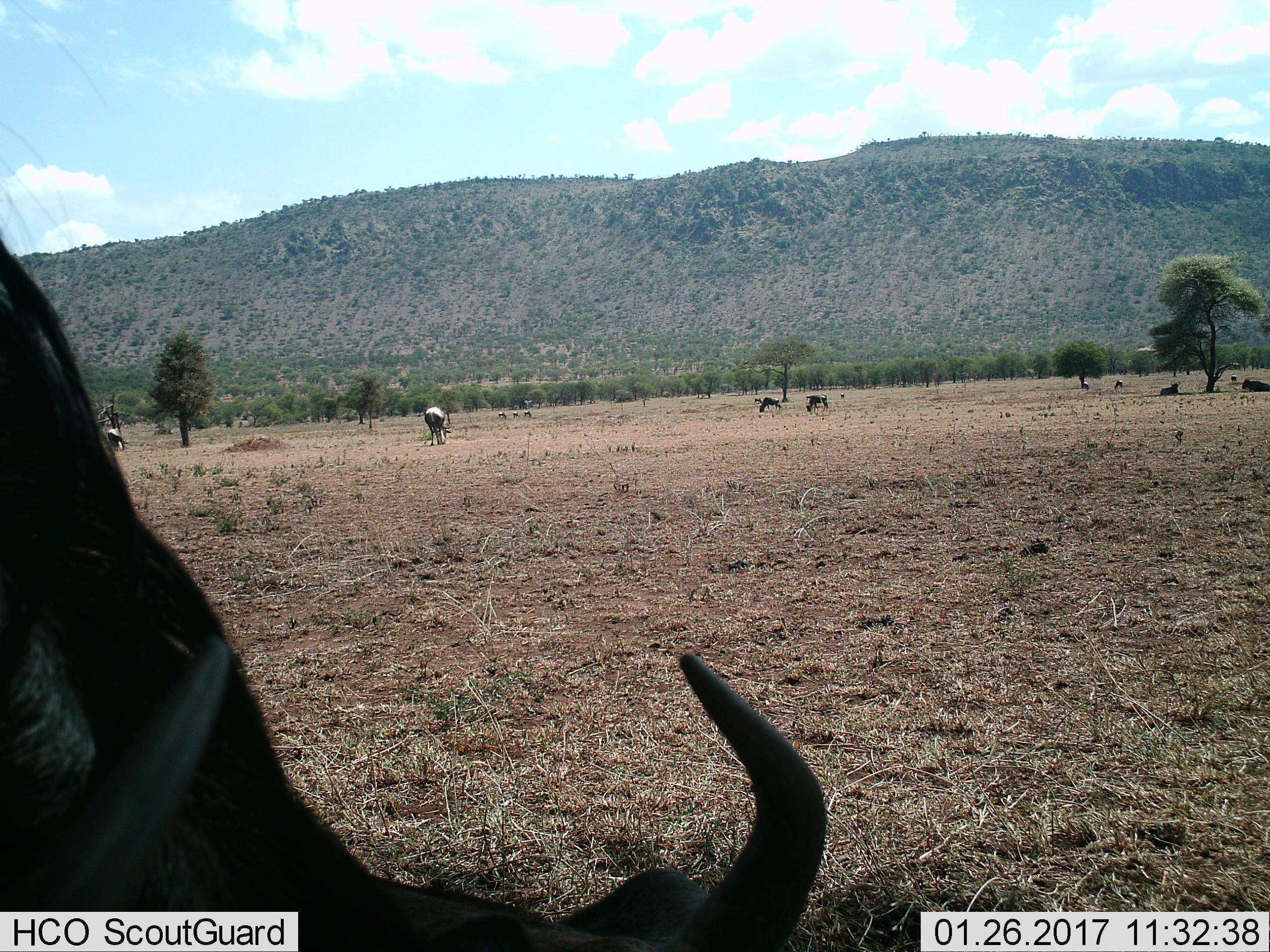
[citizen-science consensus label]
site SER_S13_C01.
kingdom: Animalia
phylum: Chordata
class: Mammalia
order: Artiodactyla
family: Bovidae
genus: Connochaetes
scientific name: Connochaetes taurinus taurinus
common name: blue wildebeest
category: wildebeestblue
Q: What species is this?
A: Wildebeestblue (blue wildebeest) (Connochaetes taurinus taurinus).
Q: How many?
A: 11-50.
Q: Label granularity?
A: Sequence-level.